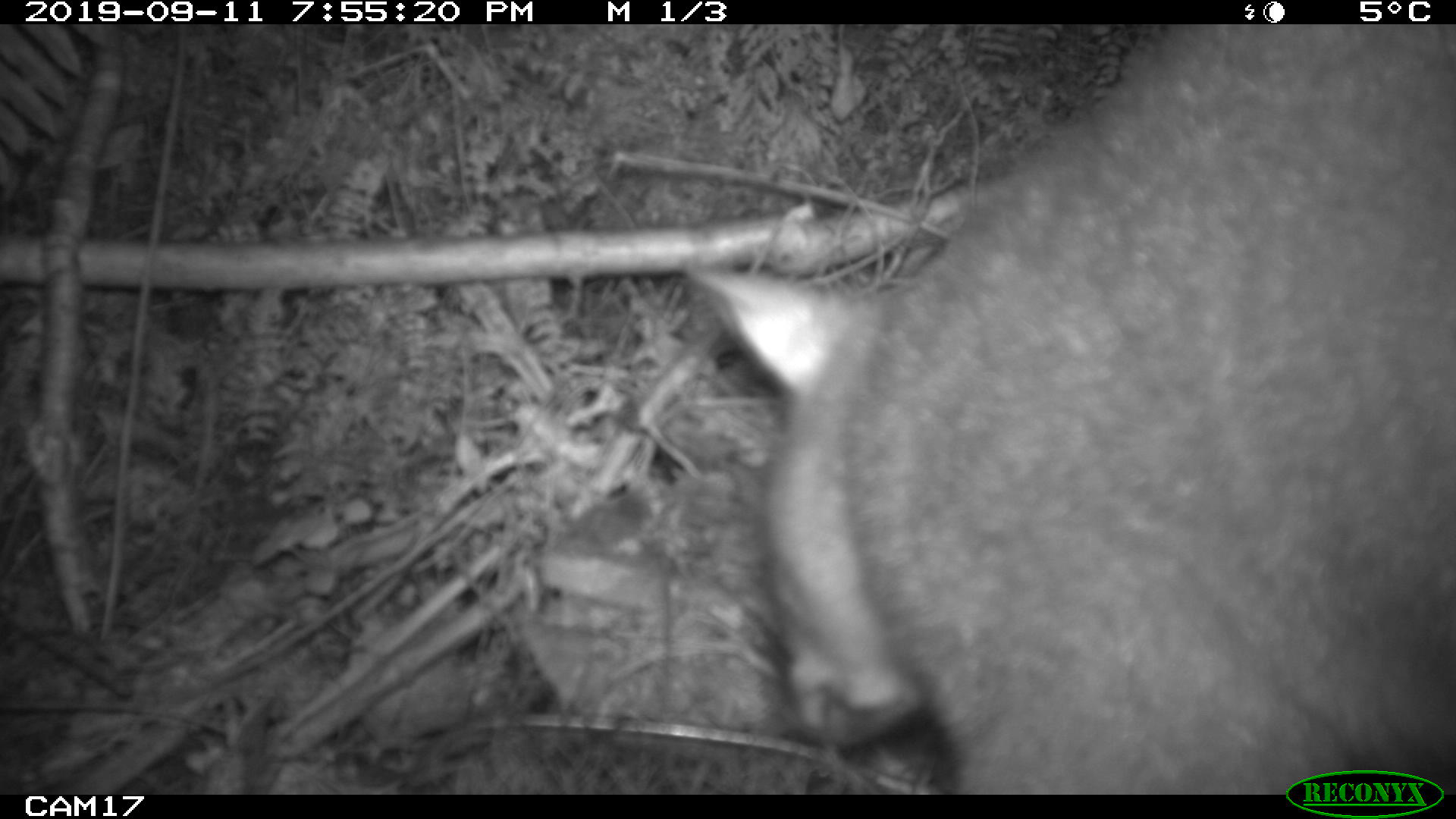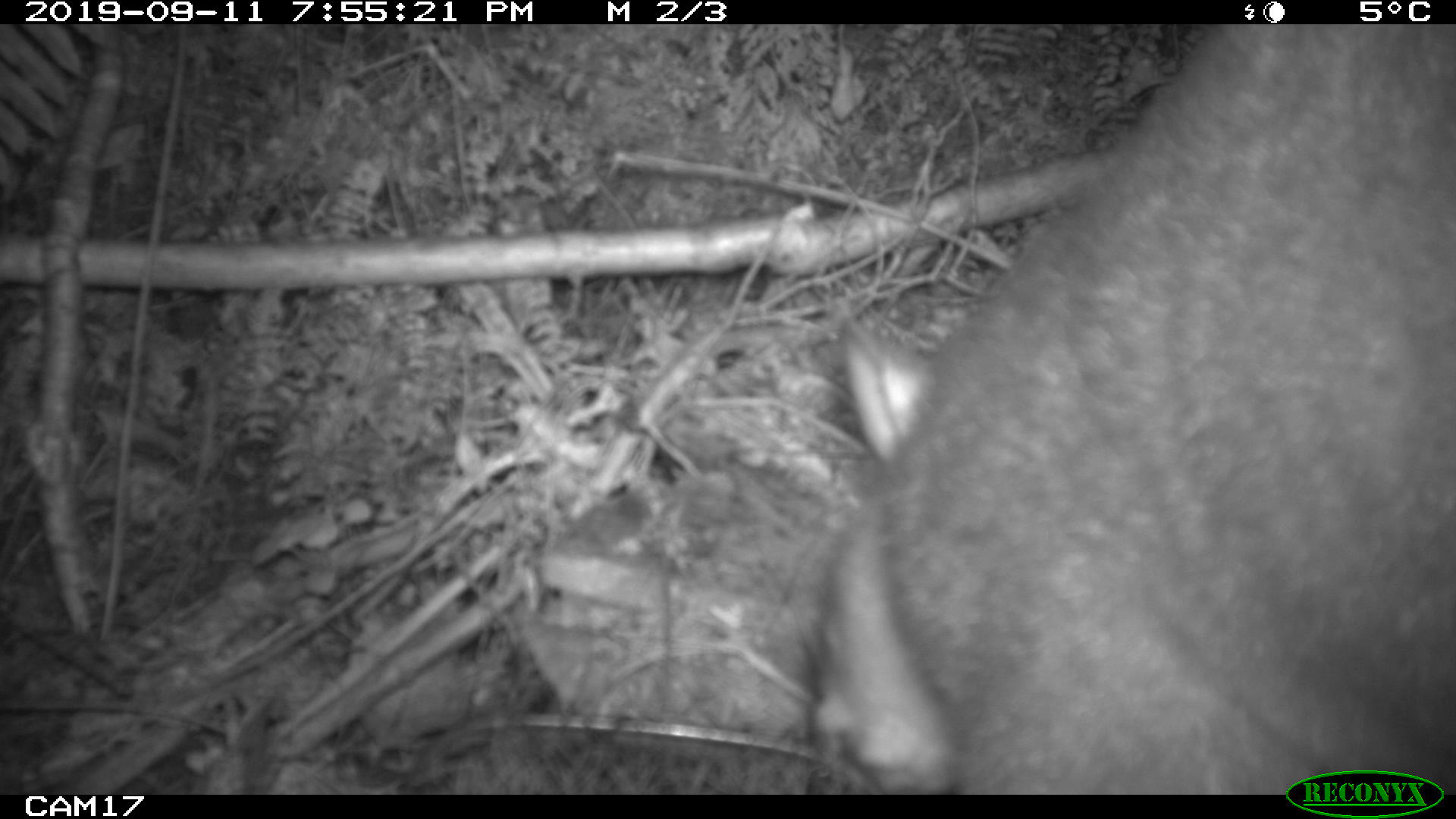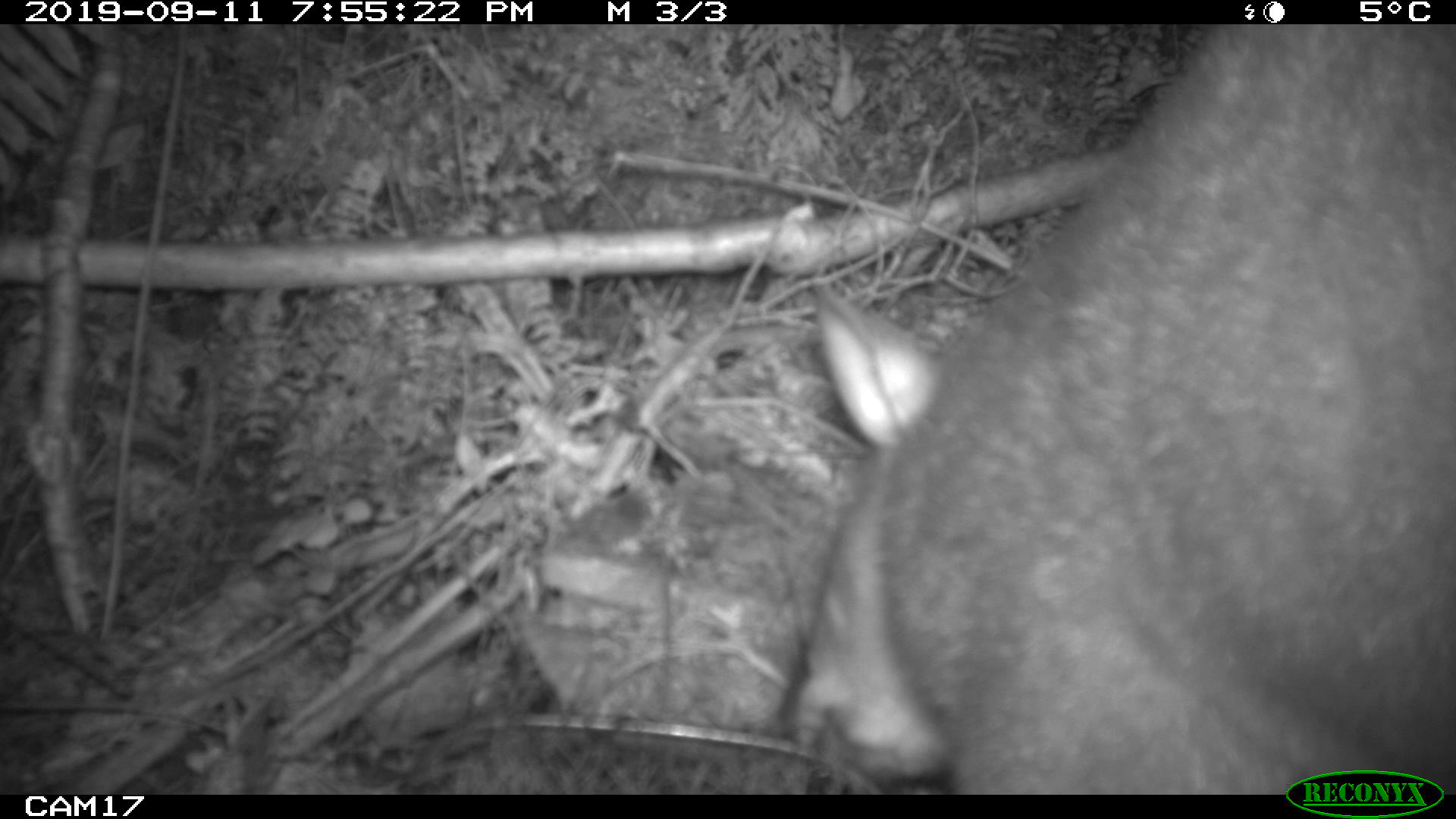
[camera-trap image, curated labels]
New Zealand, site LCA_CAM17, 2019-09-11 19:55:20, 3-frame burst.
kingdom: Animalia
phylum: Chordata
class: Mammalia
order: Diprotodontia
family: Phalangeridae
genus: Trichosurus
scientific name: Trichosurus vulpecula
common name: common brushtail possum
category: possum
Possum (common brushtail possum) (Trichosurus vulpecula).